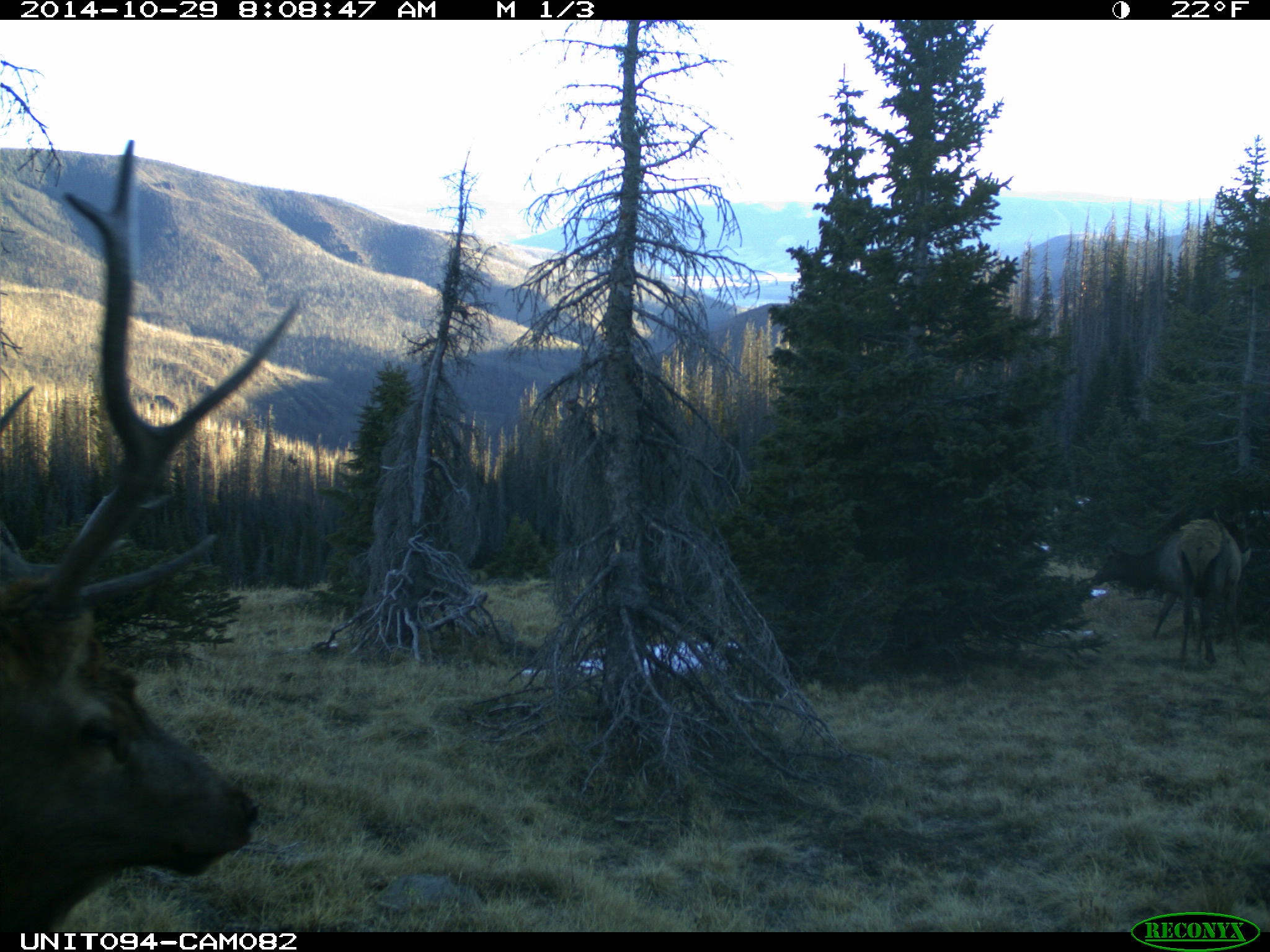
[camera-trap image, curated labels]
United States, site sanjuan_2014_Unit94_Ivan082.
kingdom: Animalia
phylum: Chordata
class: Mammalia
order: Artiodactyla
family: Cervidae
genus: Cervus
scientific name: Cervus elaphus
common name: red deer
Cervus elaphus (red deer).